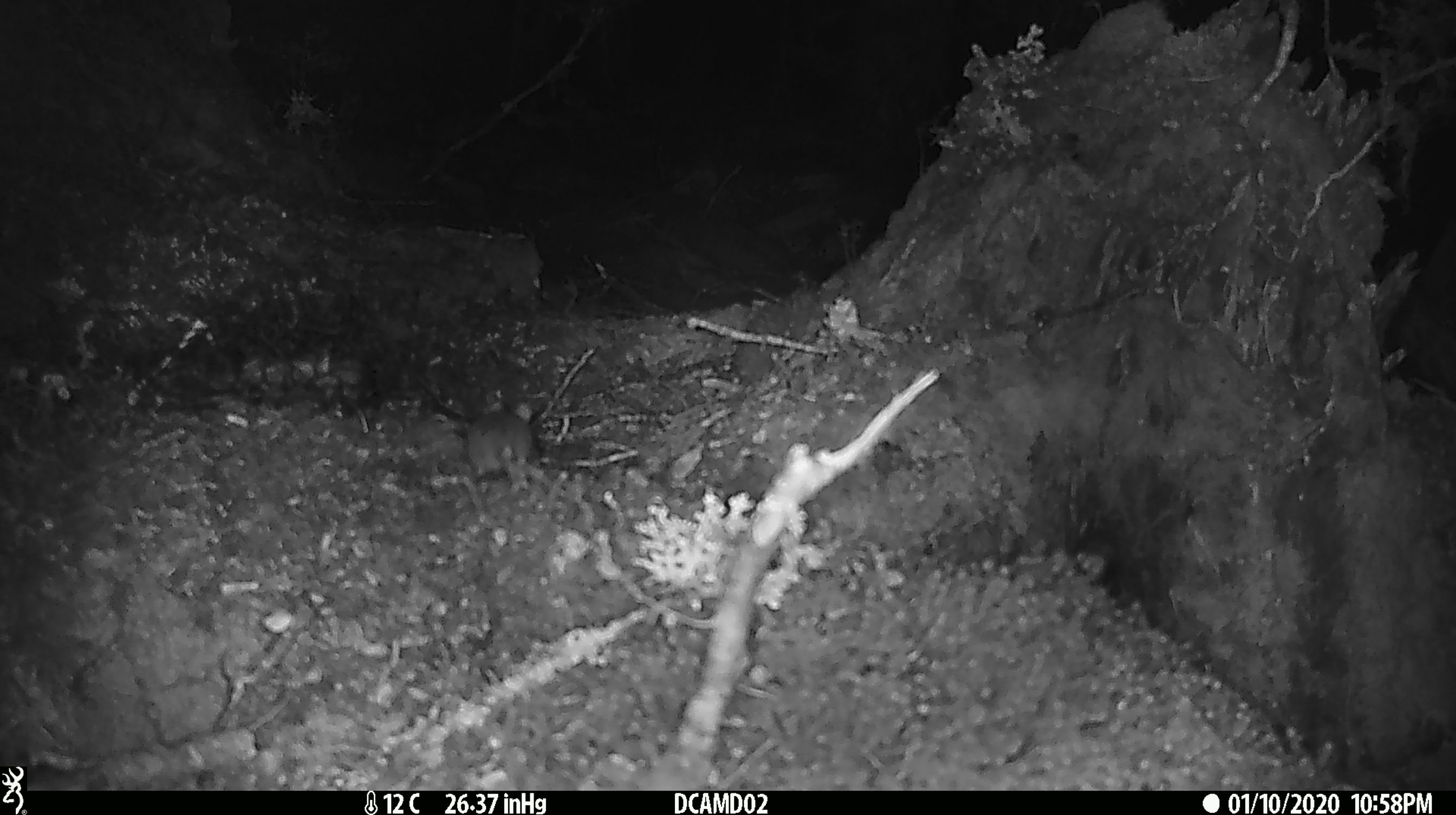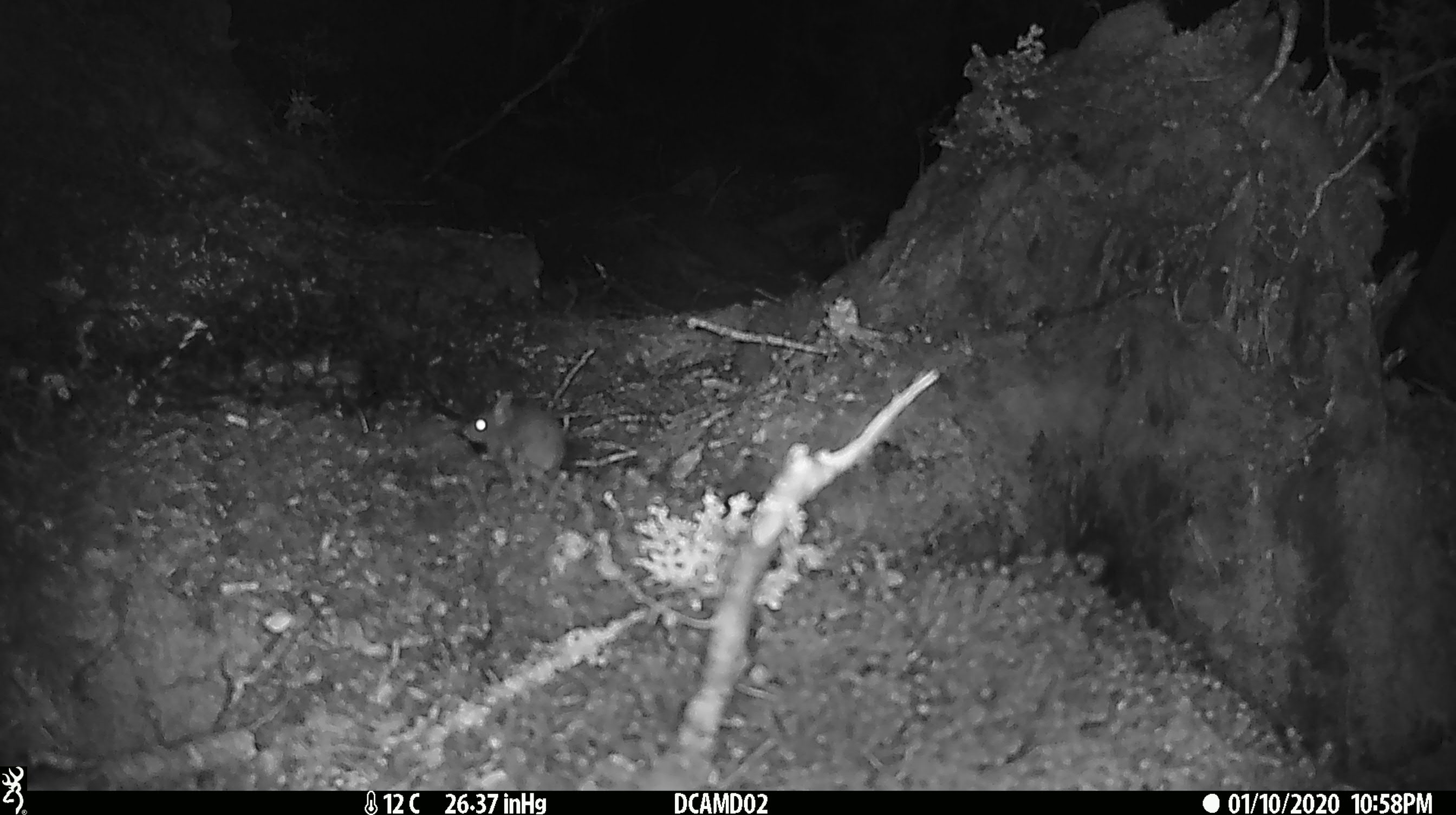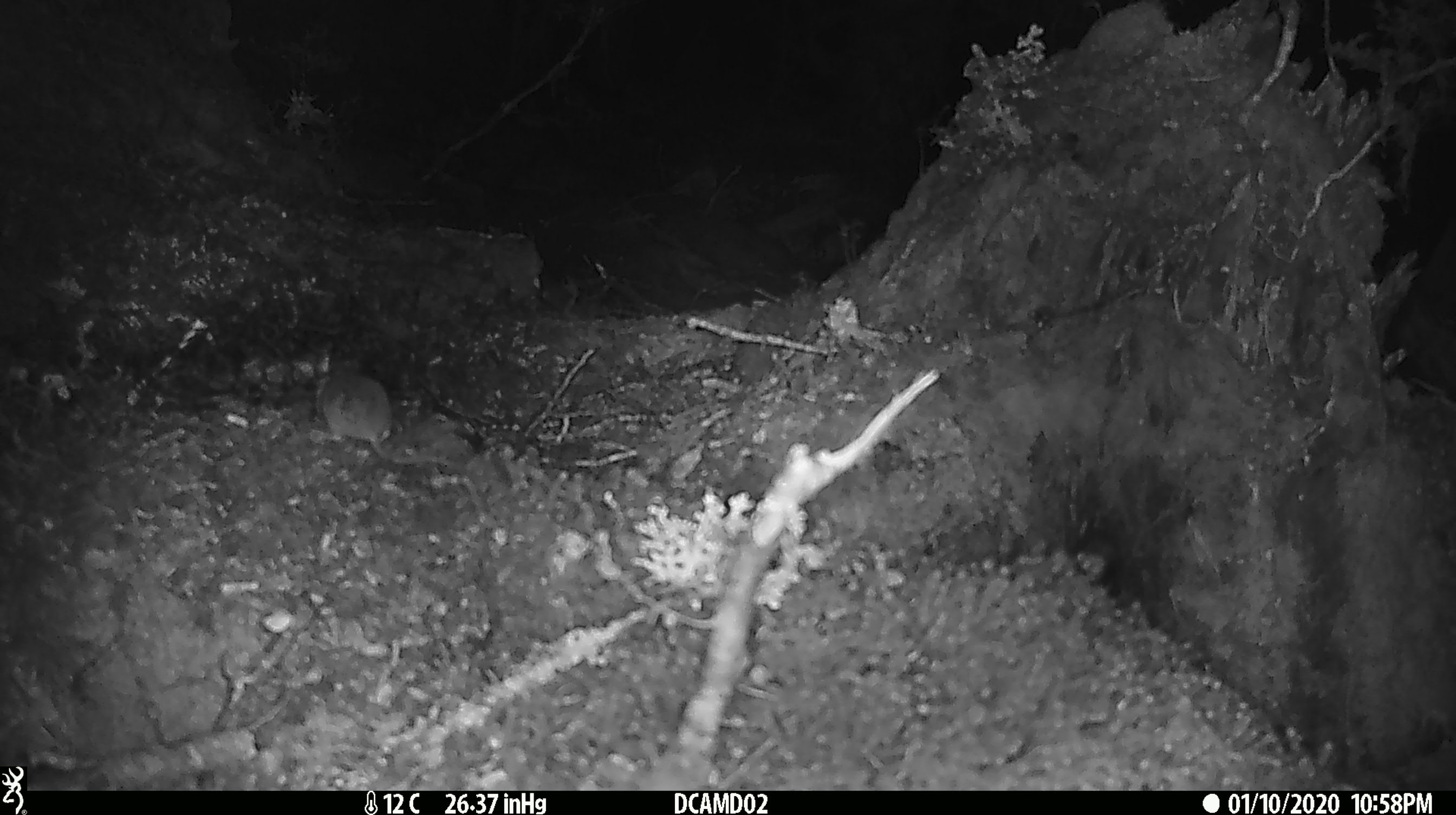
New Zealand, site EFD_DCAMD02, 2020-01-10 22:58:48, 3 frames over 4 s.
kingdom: Animalia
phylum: Chordata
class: Mammalia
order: Rodentia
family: Muridae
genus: Mus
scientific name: Mus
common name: mouse